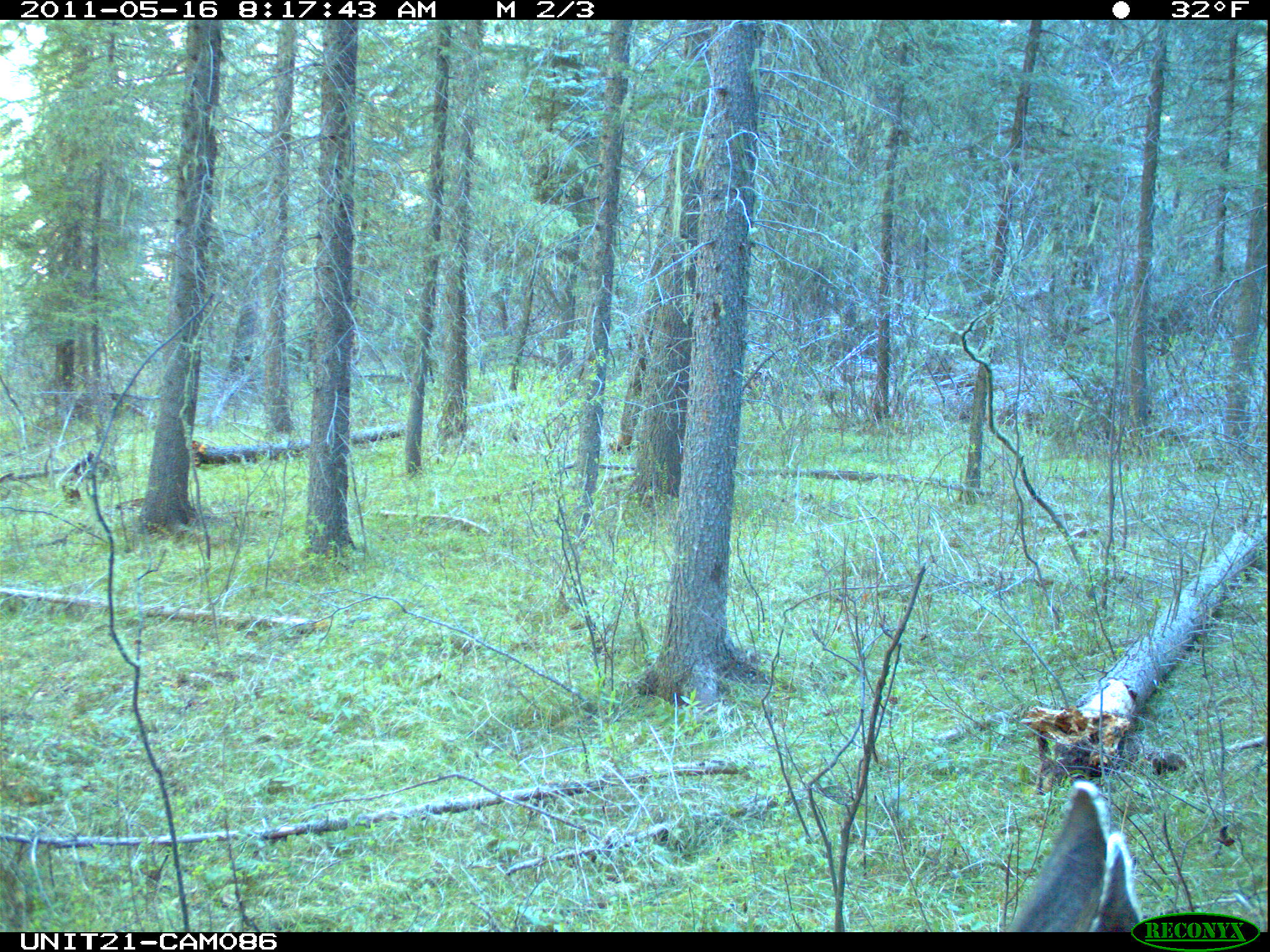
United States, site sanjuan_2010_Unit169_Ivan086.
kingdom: Animalia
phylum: Chordata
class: Mammalia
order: Artiodactyla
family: Cervidae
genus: Odocoileus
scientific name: Odocoileus hemionus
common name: mule deer